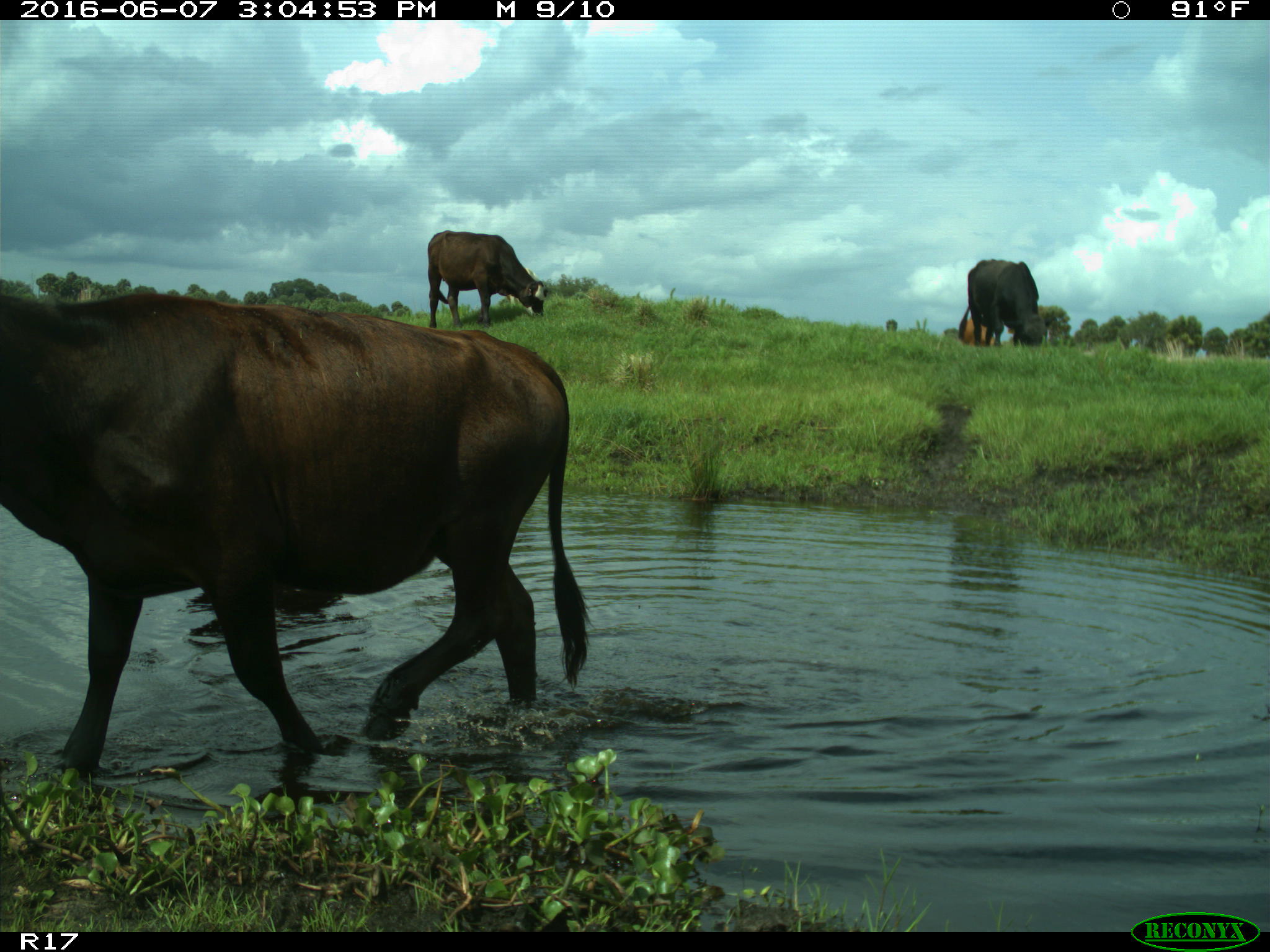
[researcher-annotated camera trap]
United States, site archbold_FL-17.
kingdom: Animalia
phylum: Chordata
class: Mammalia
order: Artiodactyla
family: Bovidae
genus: Bos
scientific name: Bos taurus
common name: domestic cow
Bos taurus (domestic cow).